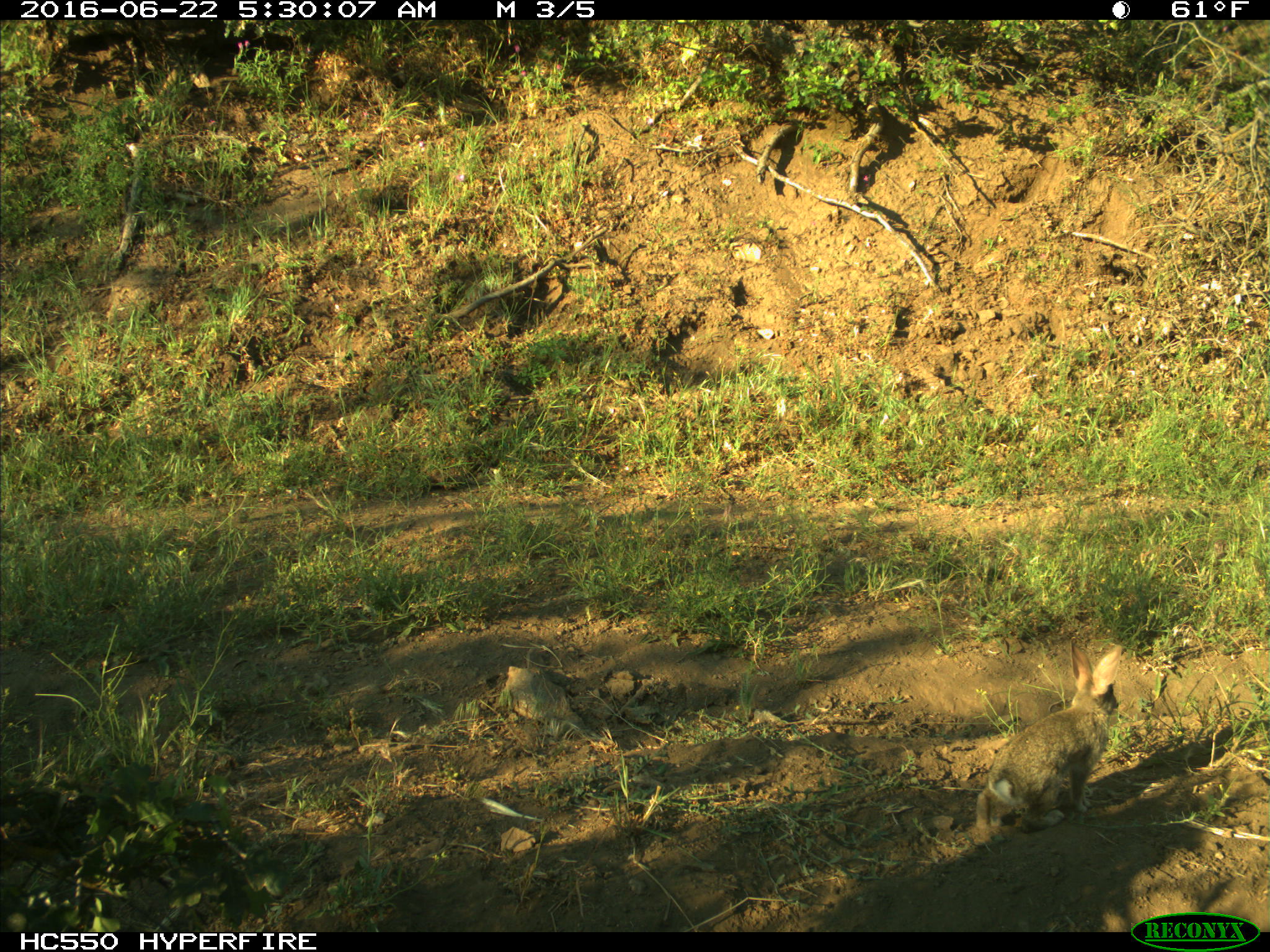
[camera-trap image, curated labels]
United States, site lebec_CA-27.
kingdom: Animalia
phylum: Chordata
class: Mammalia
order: Lagomorpha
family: Leporidae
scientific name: Leporidae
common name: rabbits and hares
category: unidentified rabbit